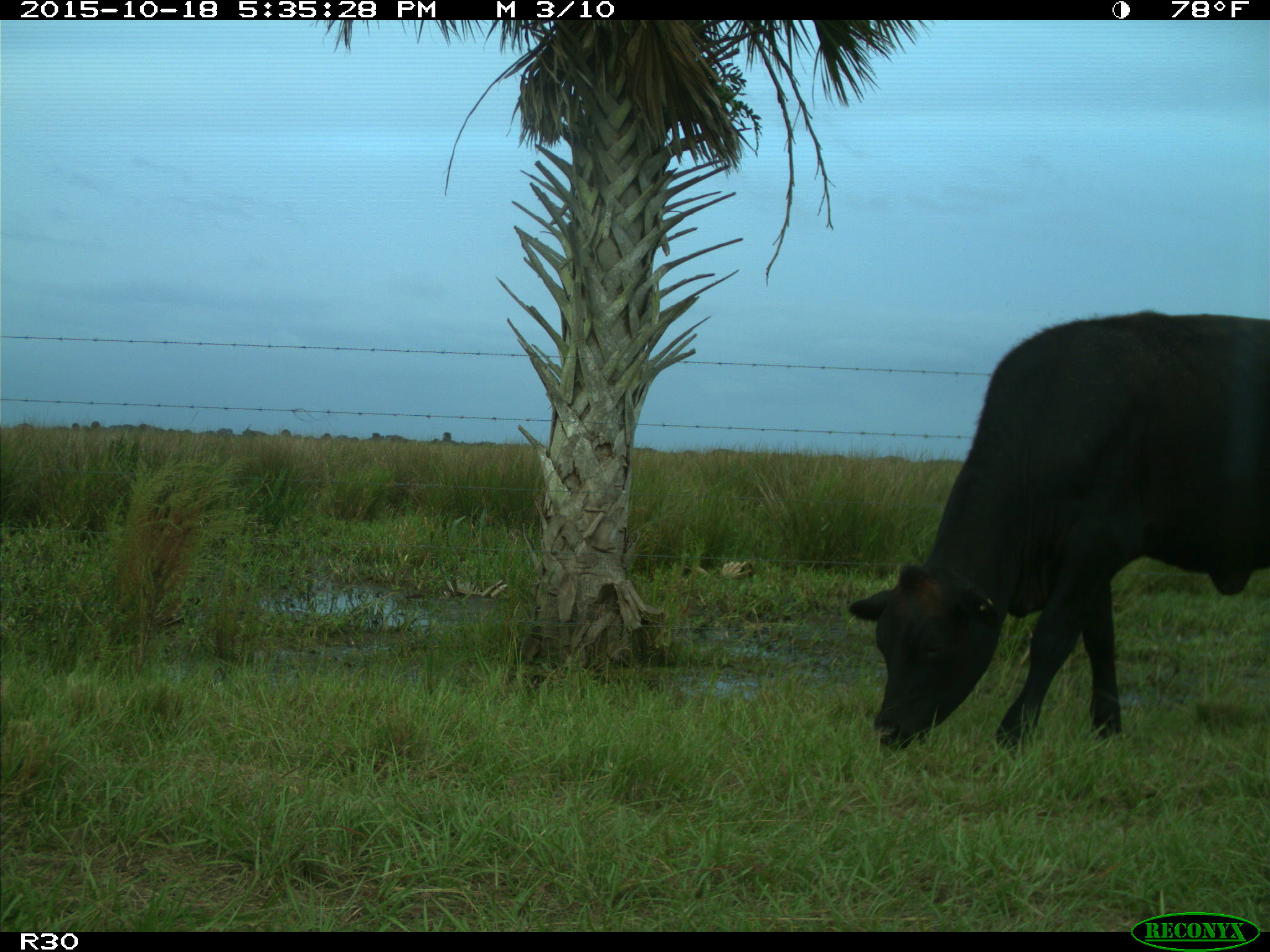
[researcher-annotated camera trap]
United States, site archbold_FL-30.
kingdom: Animalia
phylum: Chordata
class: Mammalia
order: Artiodactyla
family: Bovidae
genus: Bos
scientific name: Bos taurus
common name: domestic cow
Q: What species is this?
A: Bos taurus (domestic cow).